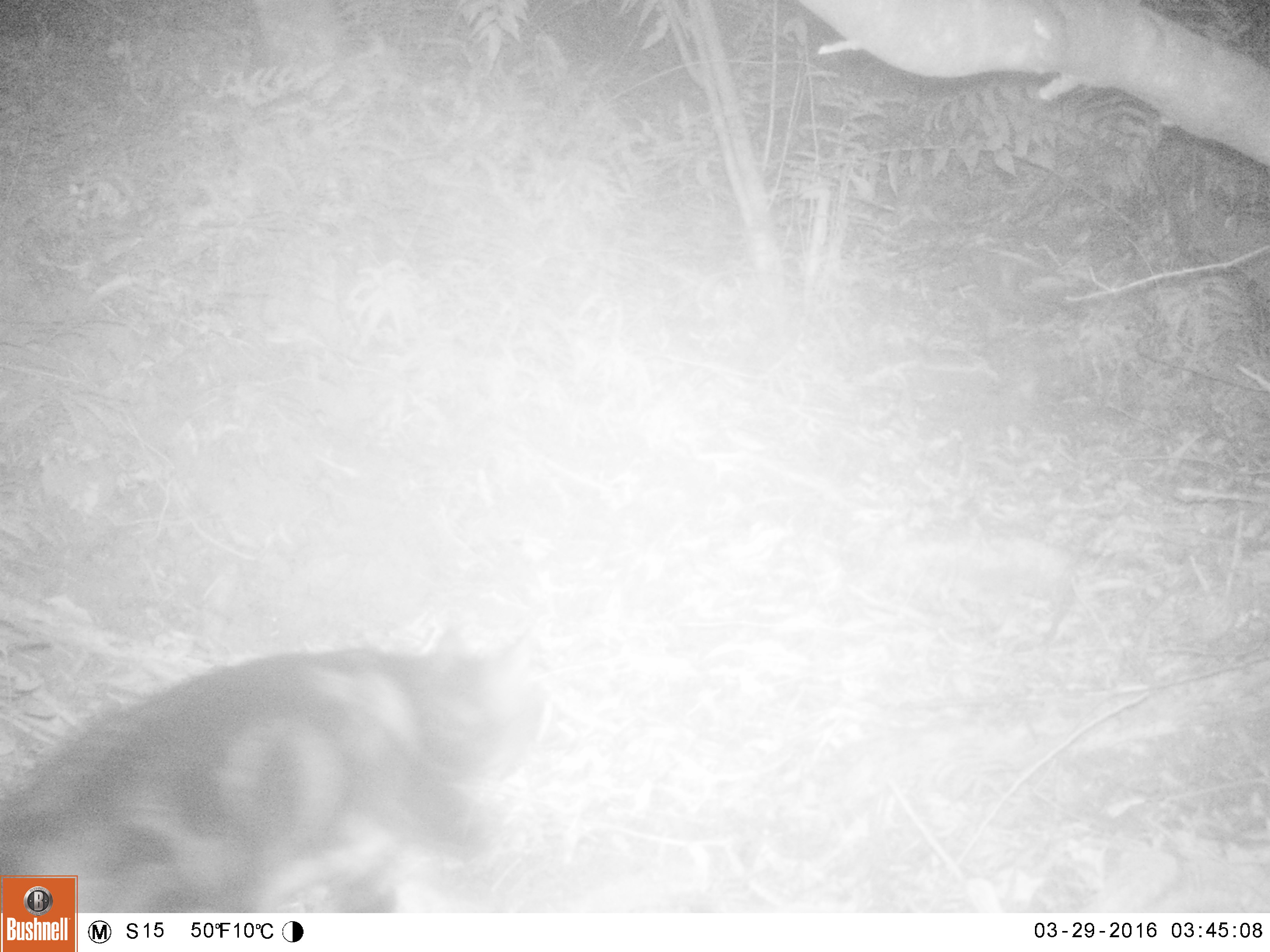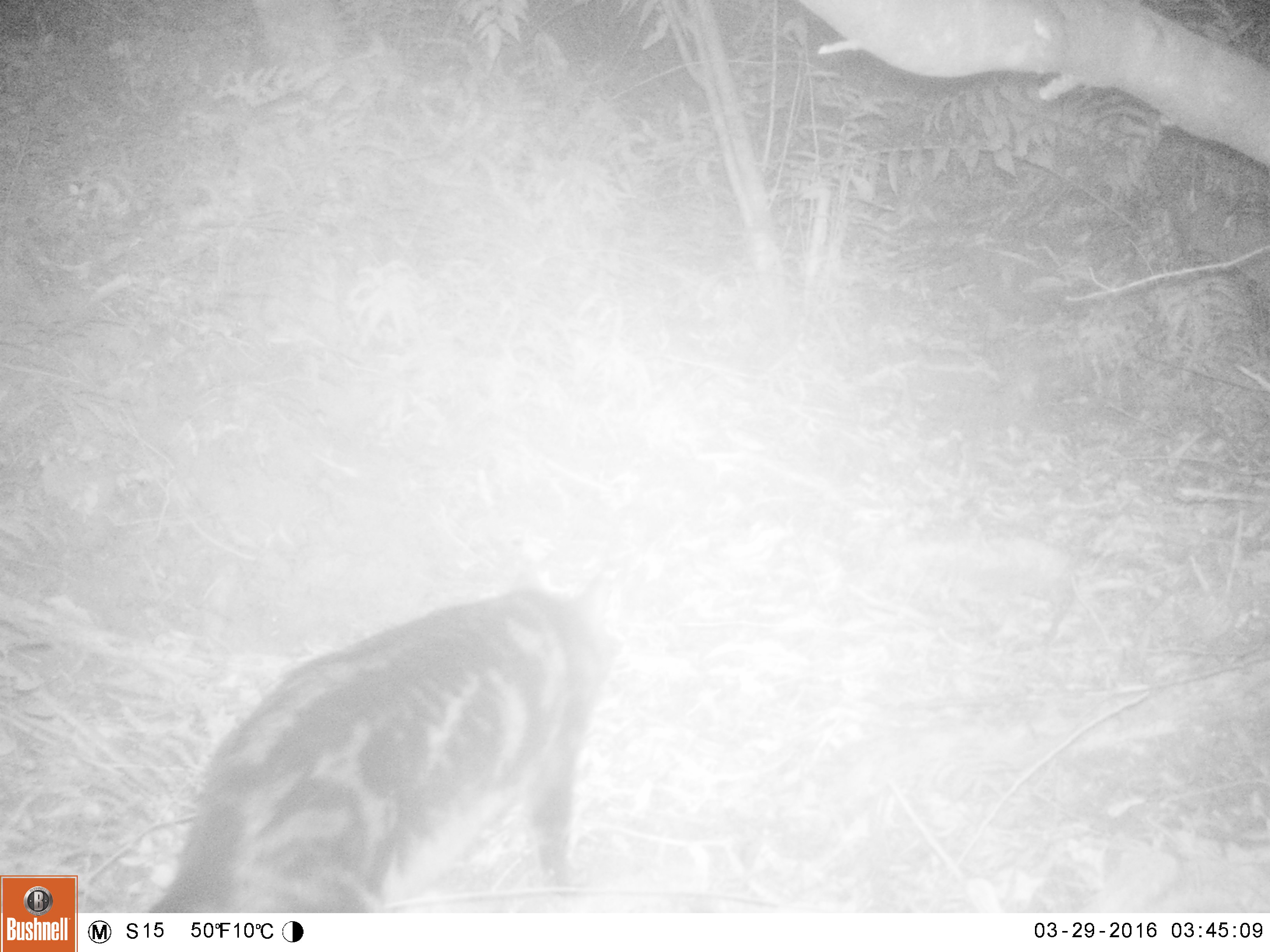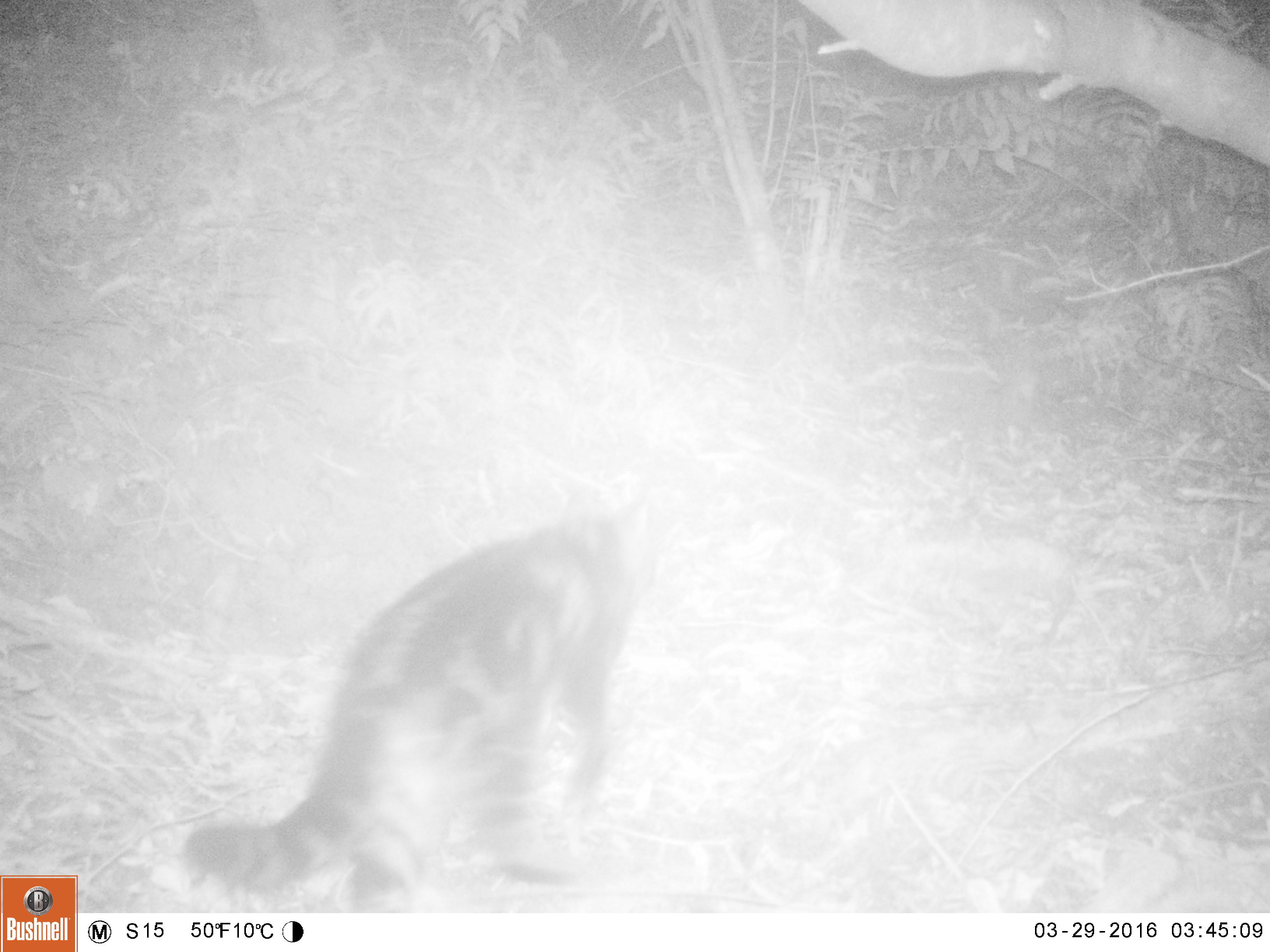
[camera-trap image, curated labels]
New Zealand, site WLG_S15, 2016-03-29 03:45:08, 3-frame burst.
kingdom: Animalia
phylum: Chordata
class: Mammalia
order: Carnivora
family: Felidae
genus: Felis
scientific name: Felis catus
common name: domestic cat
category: cat